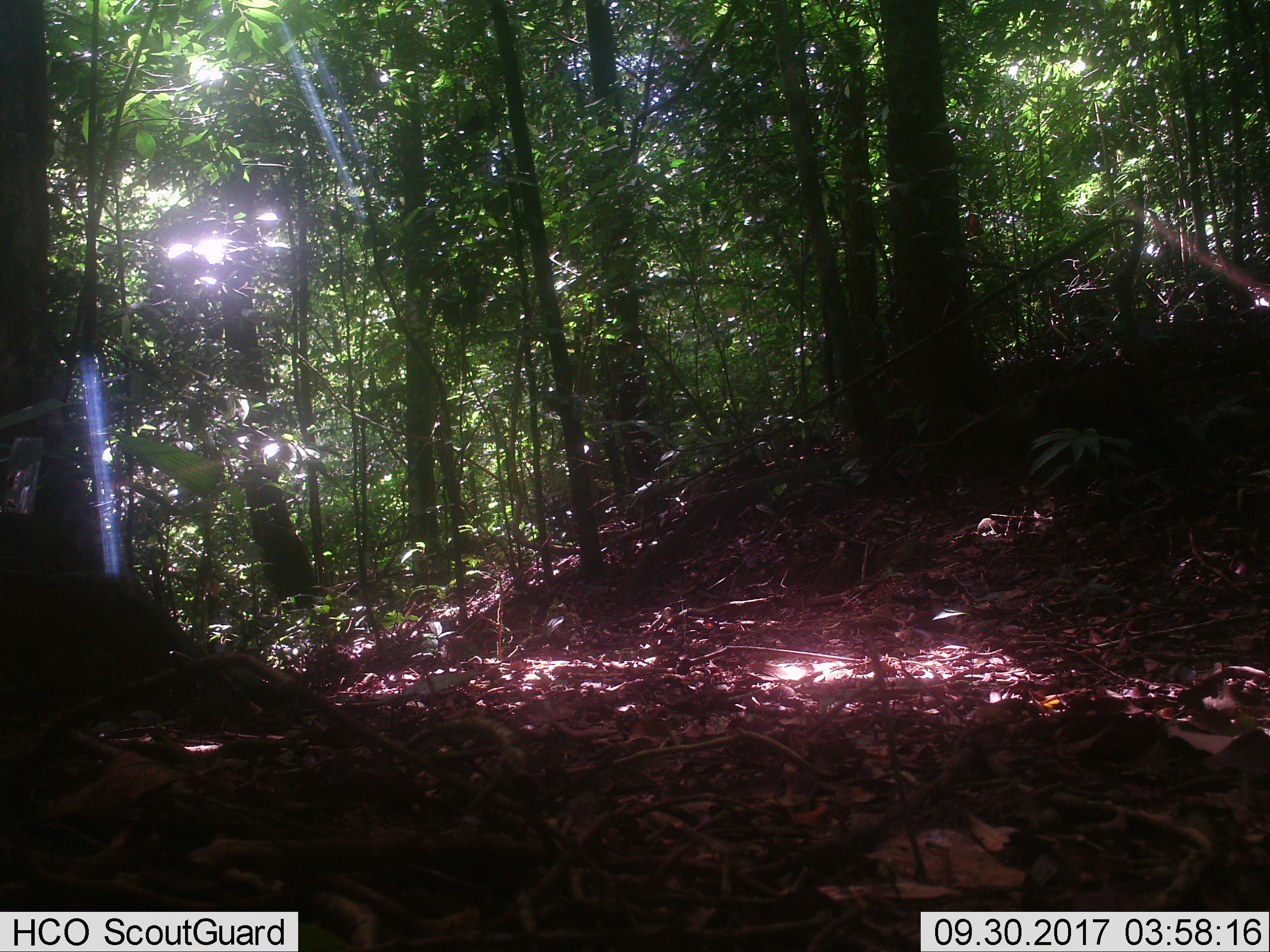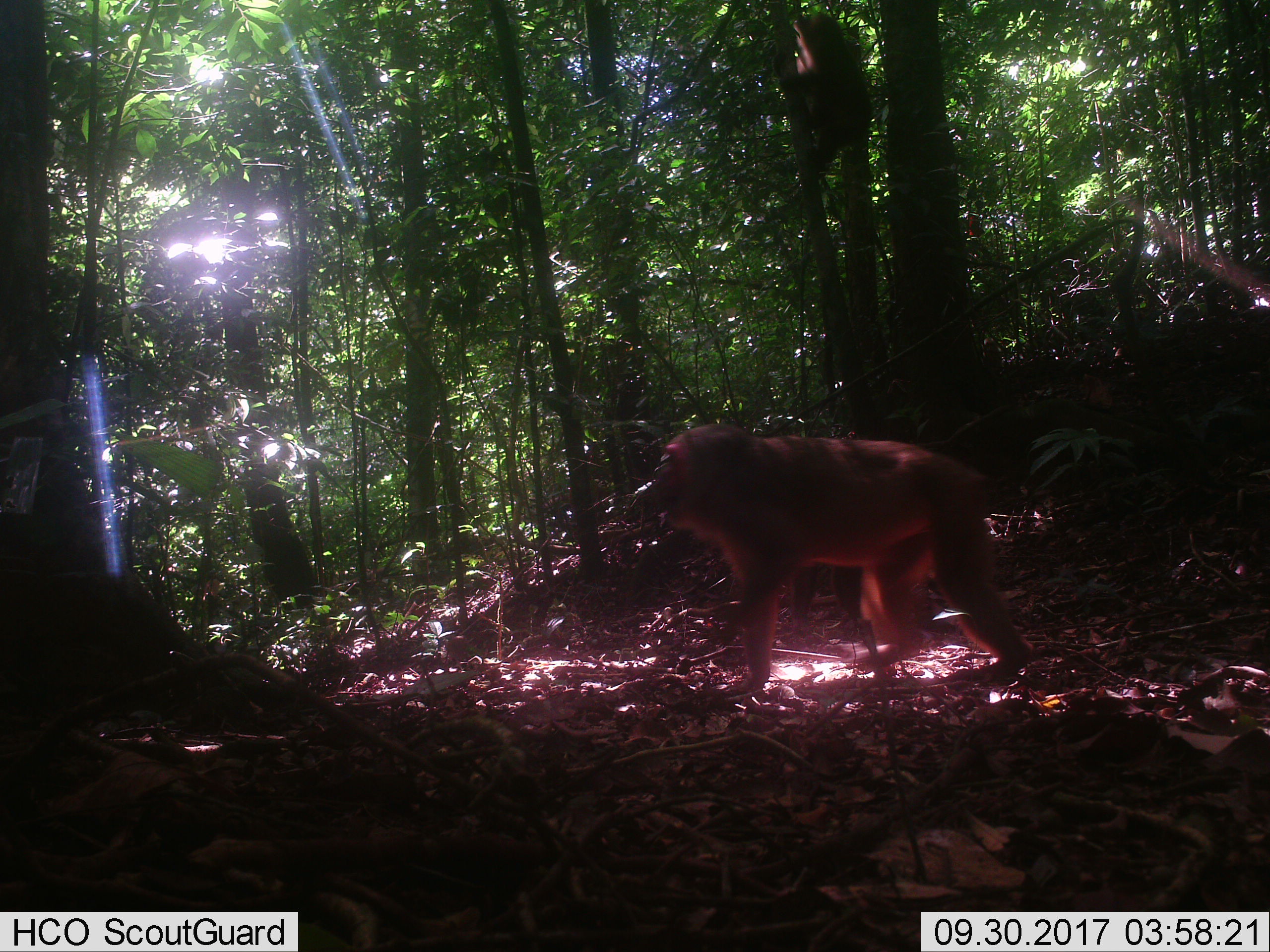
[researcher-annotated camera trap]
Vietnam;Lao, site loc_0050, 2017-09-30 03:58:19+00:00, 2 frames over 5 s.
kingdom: Animalia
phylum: Chordata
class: Mammalia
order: Primates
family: Cercopithecidae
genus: Macaca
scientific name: Macaca arctoides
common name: stump-tailed macaque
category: stump tailed macaque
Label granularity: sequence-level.